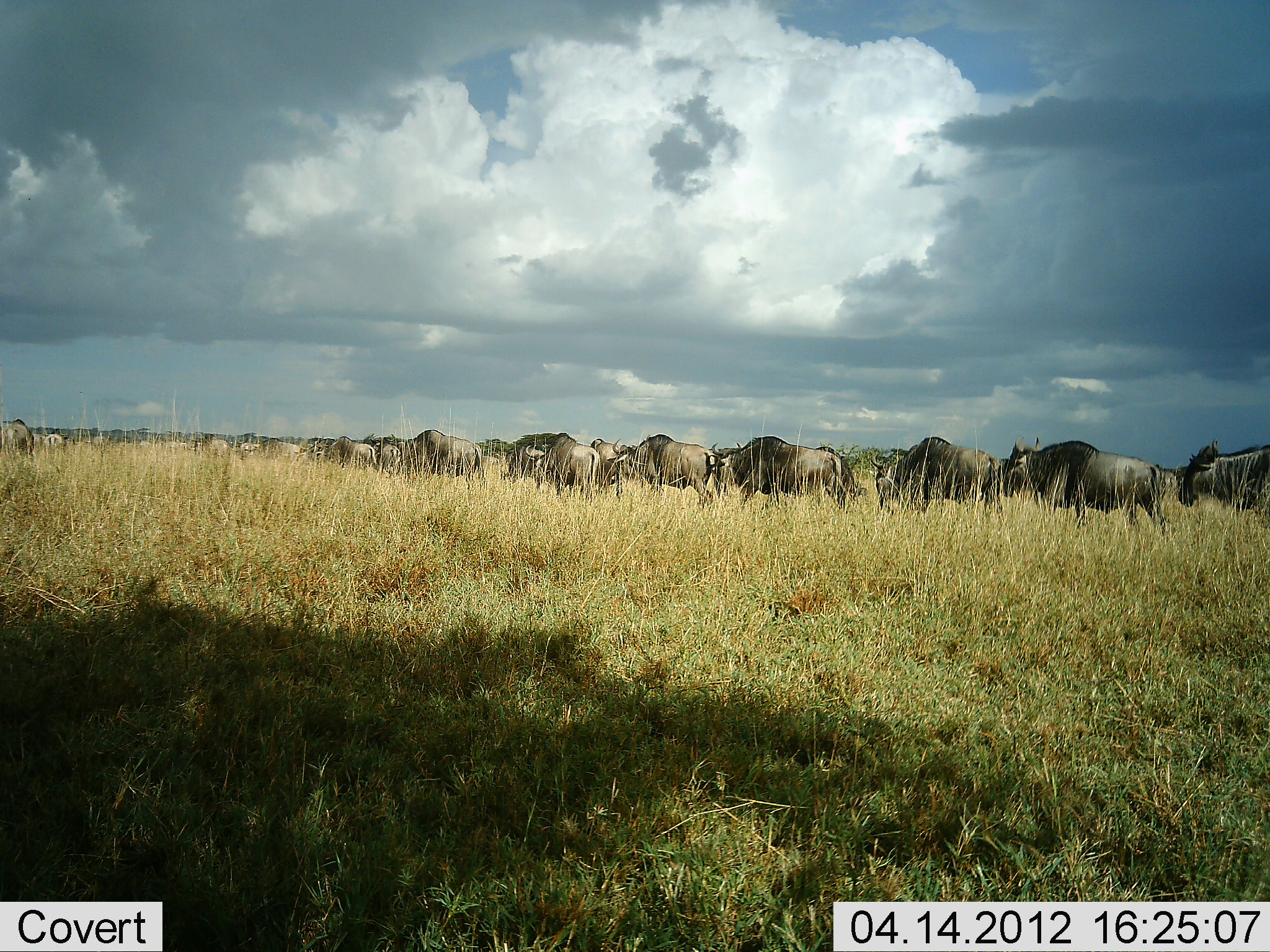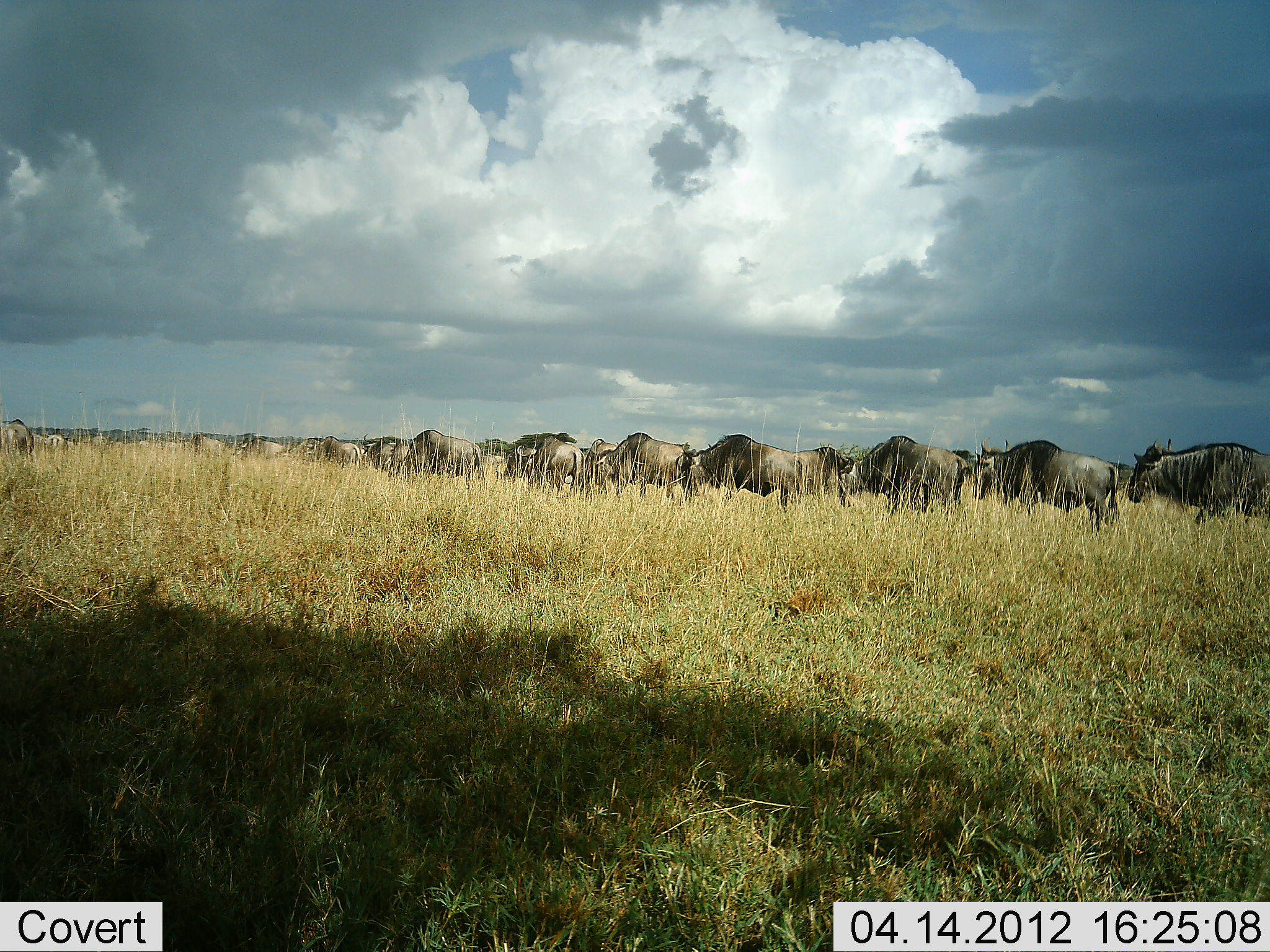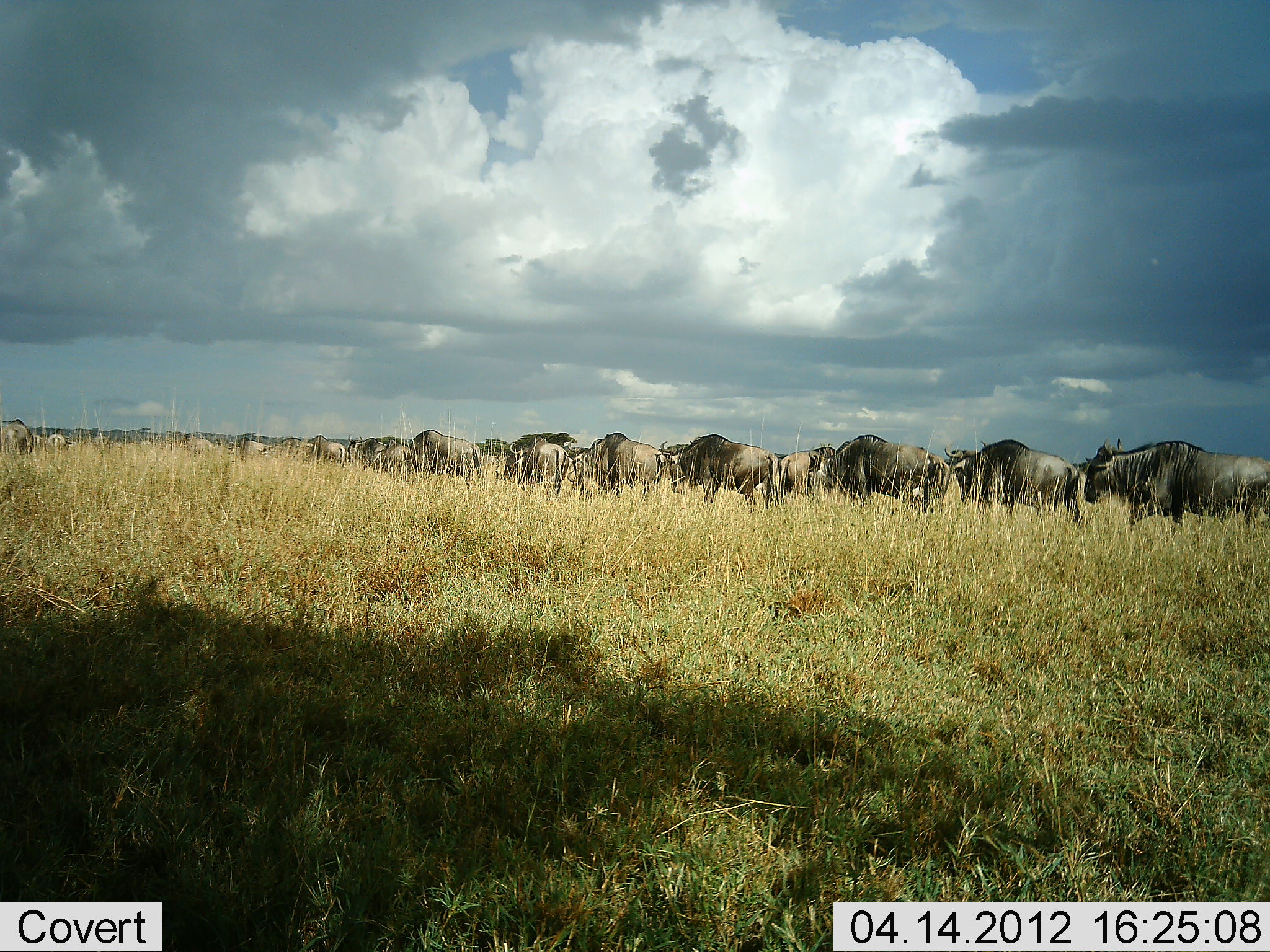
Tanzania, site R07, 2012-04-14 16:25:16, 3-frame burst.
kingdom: Animalia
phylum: Chordata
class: Mammalia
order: Artiodactyla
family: Bovidae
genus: Connochaetes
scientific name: Connochaetes taurinus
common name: blue wildebeest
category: wildebeest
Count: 11-50.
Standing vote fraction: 12%.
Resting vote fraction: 0%.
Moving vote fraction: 100%.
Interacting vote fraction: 0%.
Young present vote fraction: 0%.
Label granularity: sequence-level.